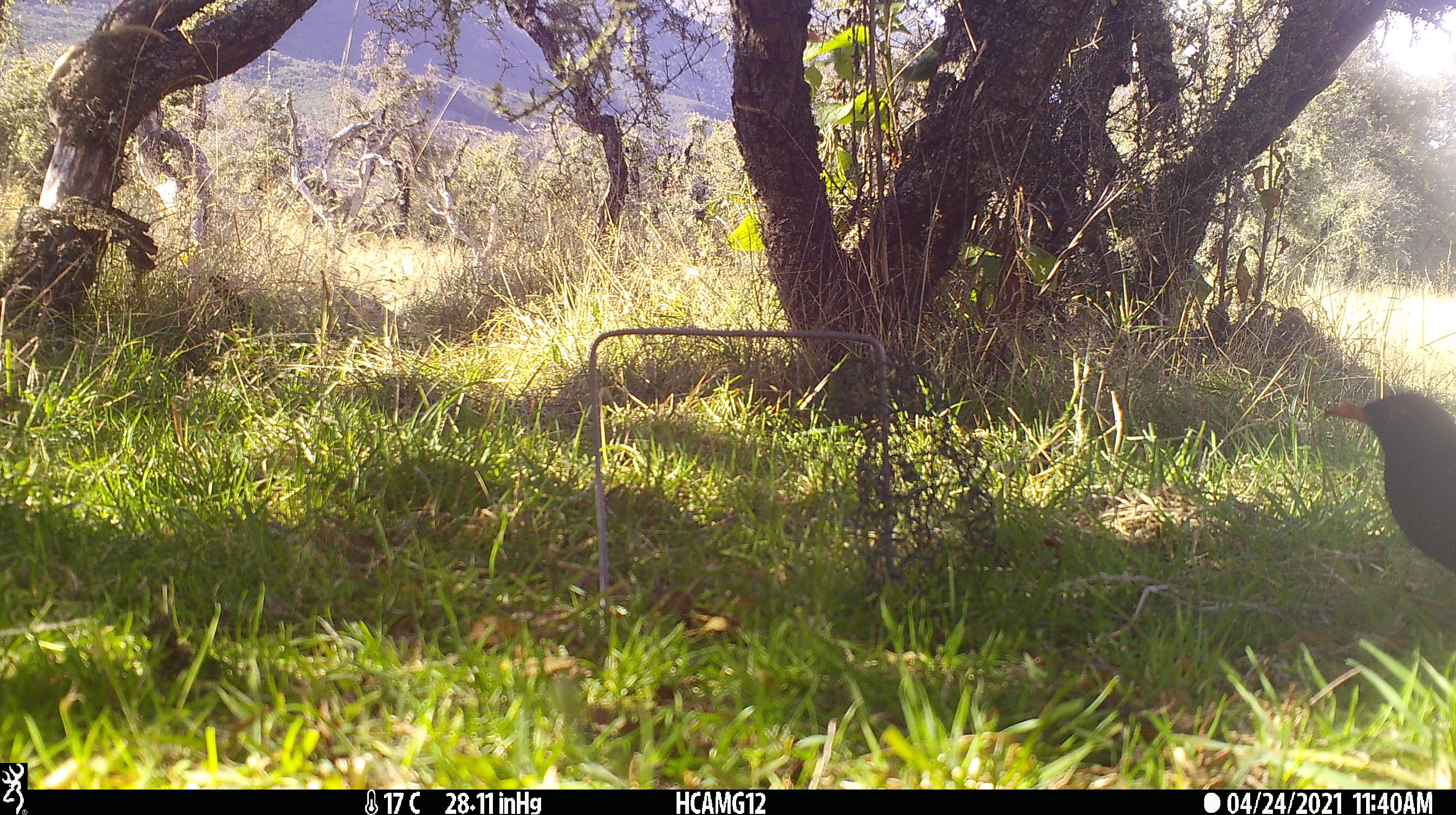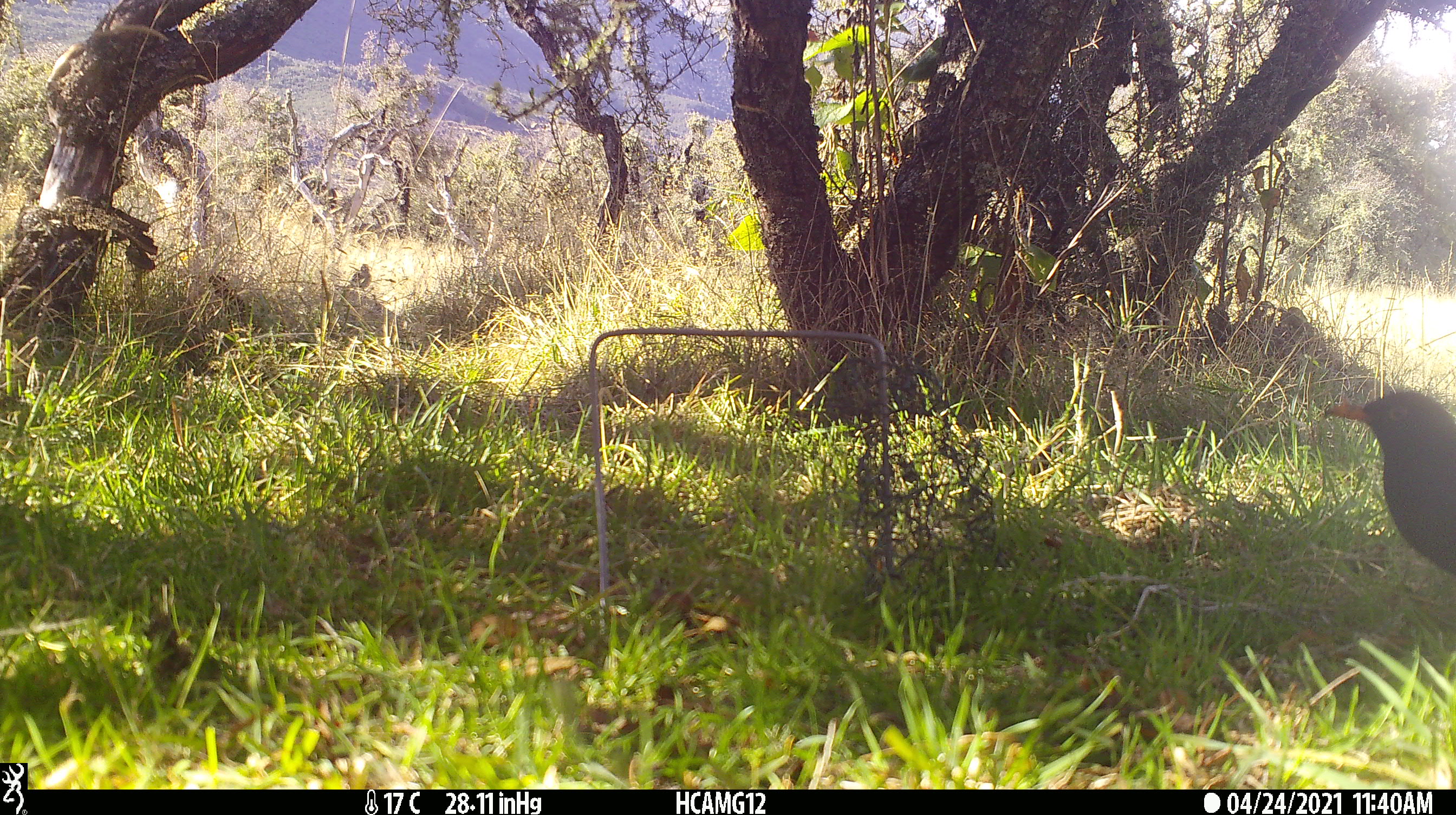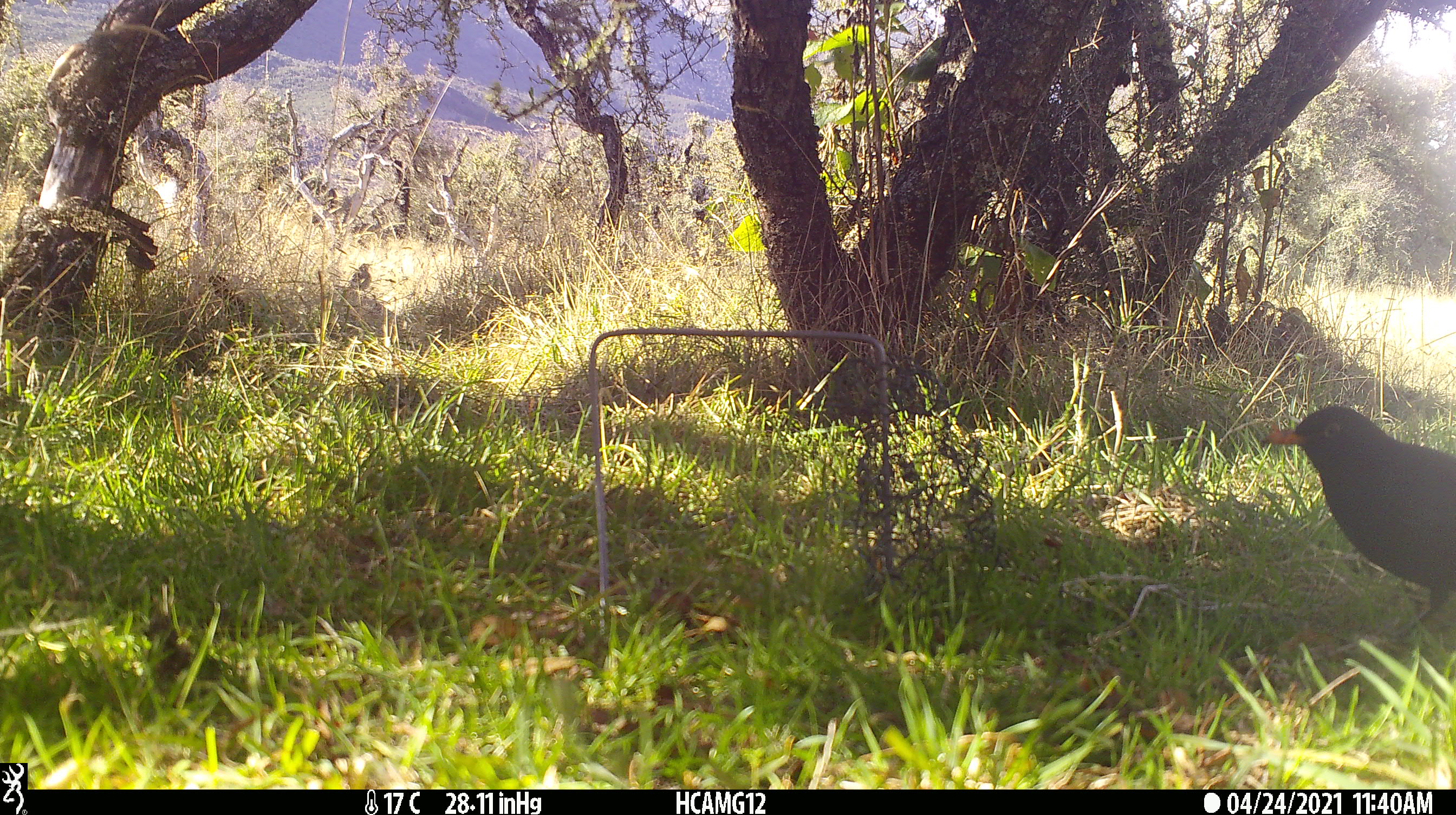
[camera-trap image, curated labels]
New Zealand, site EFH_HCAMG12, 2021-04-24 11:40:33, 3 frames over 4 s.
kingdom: Animalia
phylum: Chordata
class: Aves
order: Passeriformes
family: Turdidae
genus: Turdus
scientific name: Turdus merula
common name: eurasian blackbird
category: blackbird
Blackbird (eurasian blackbird) (Turdus merula).